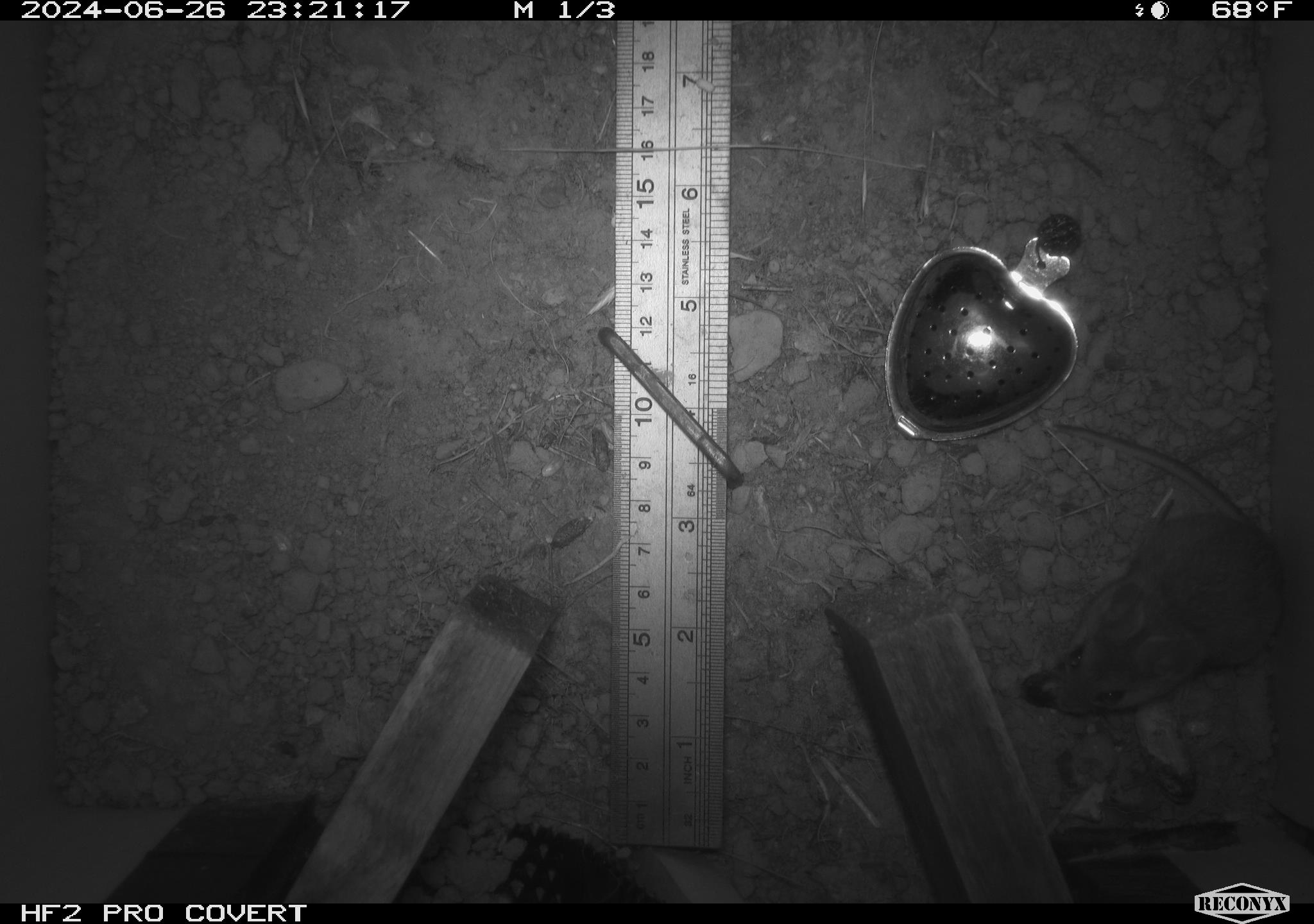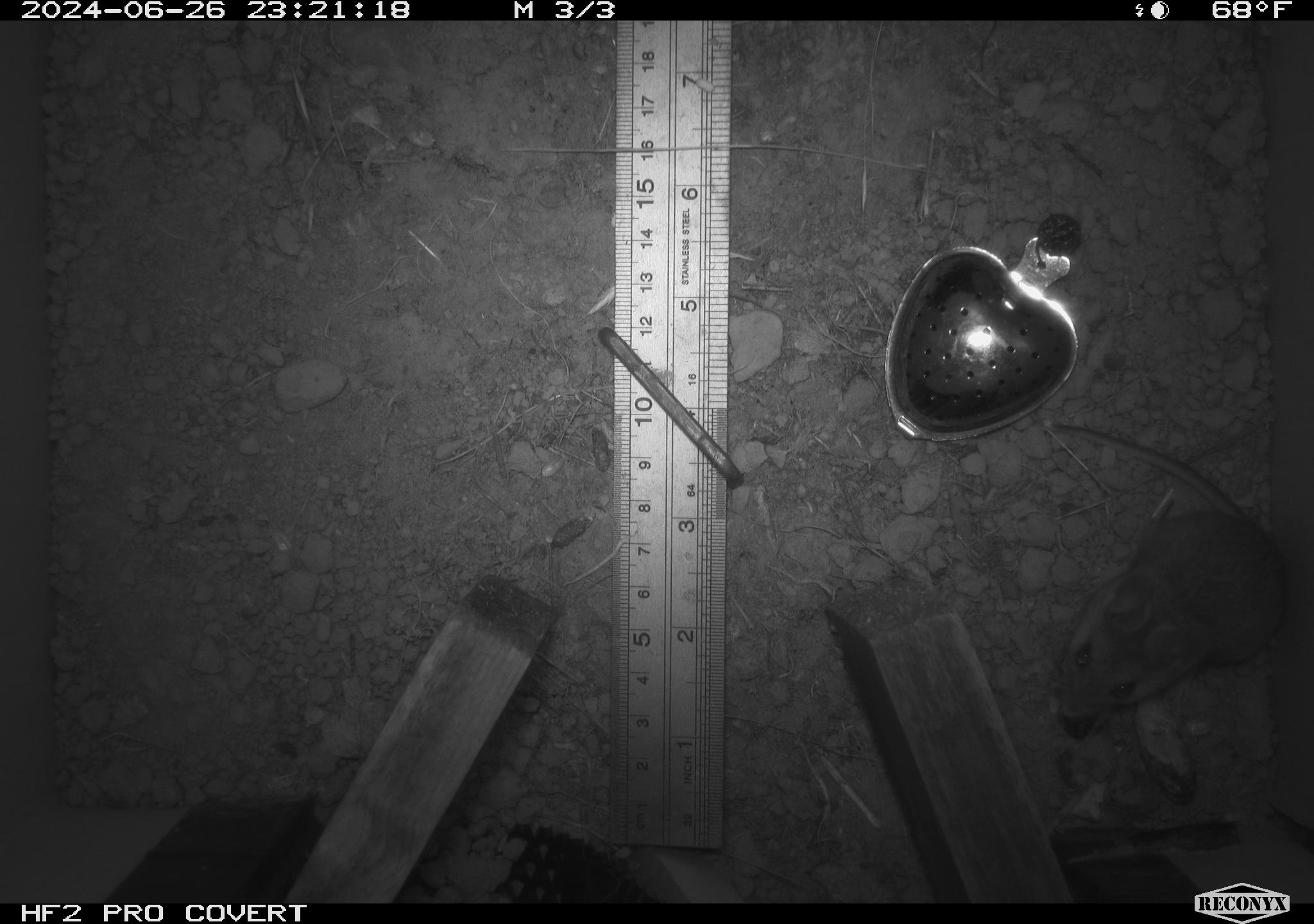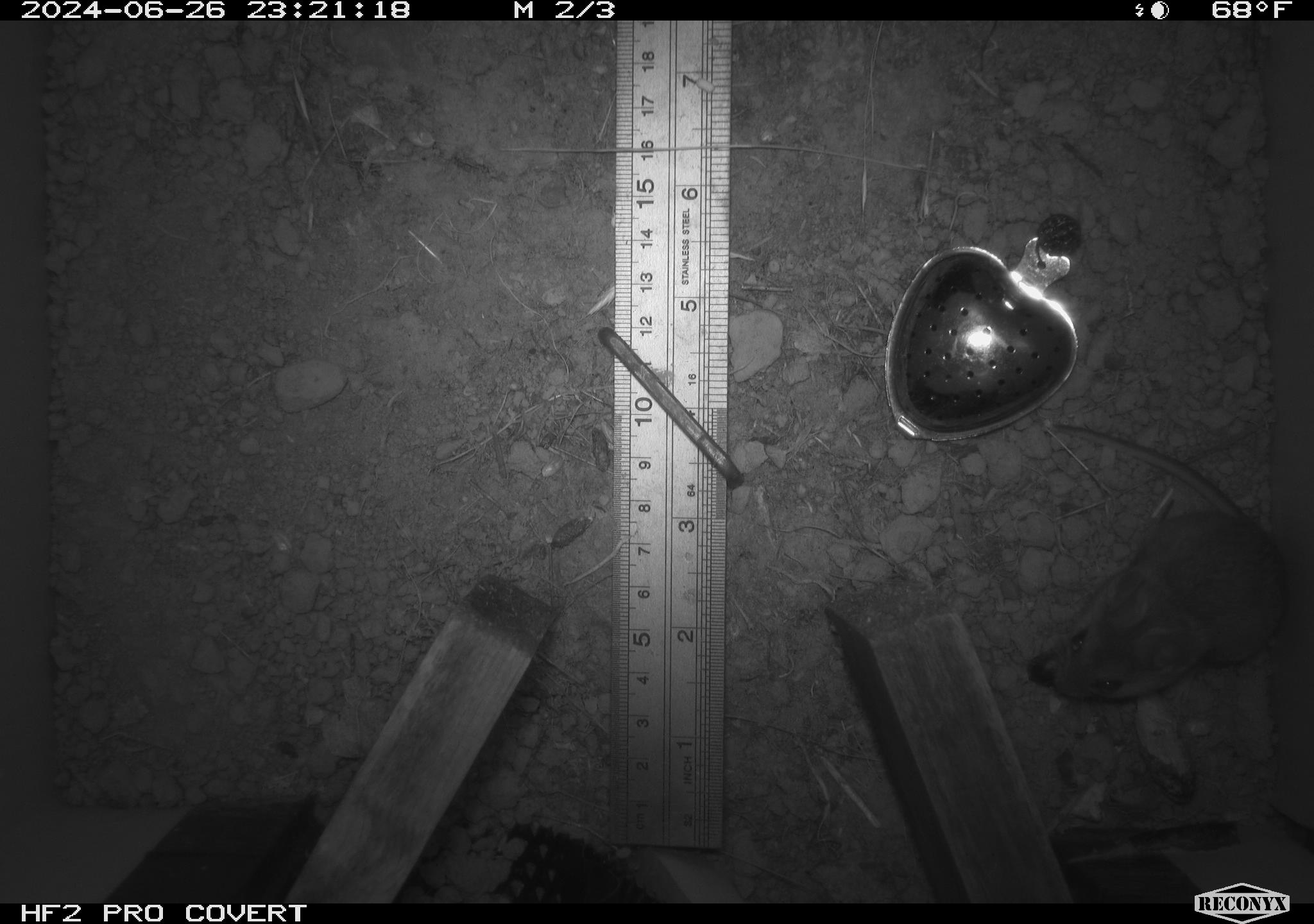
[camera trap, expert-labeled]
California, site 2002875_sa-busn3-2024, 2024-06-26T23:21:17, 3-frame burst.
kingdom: Animalia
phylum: Chordata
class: Mammalia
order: Rodentia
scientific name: Rodentia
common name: mouse species